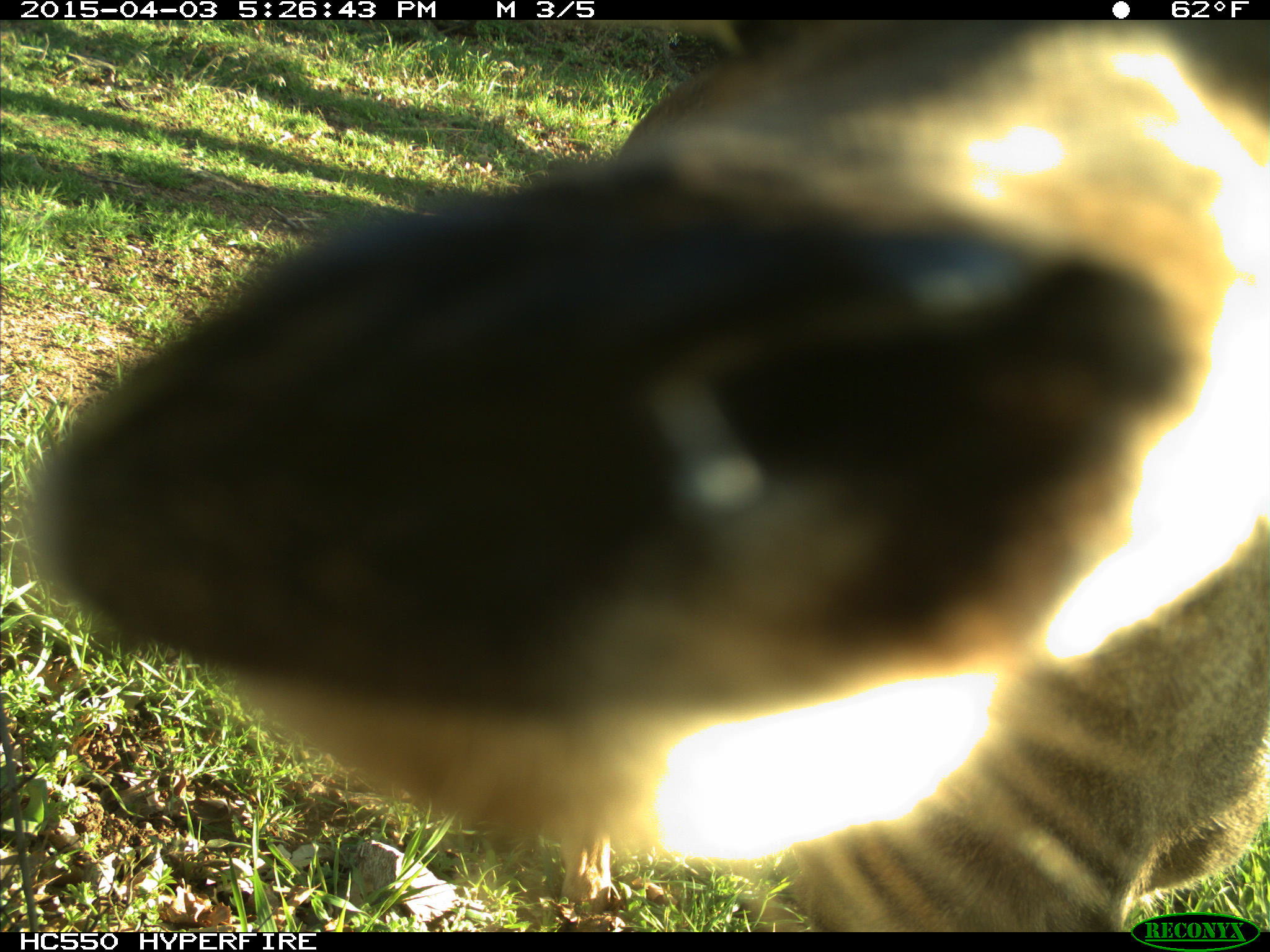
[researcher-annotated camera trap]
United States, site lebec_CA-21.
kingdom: Animalia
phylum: Chordata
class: Mammalia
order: Artiodactyla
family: Cervidae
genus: Odocoileus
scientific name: Odocoileus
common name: deer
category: unidentified deer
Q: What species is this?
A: Unidentified deer (deer) (Odocoileus).